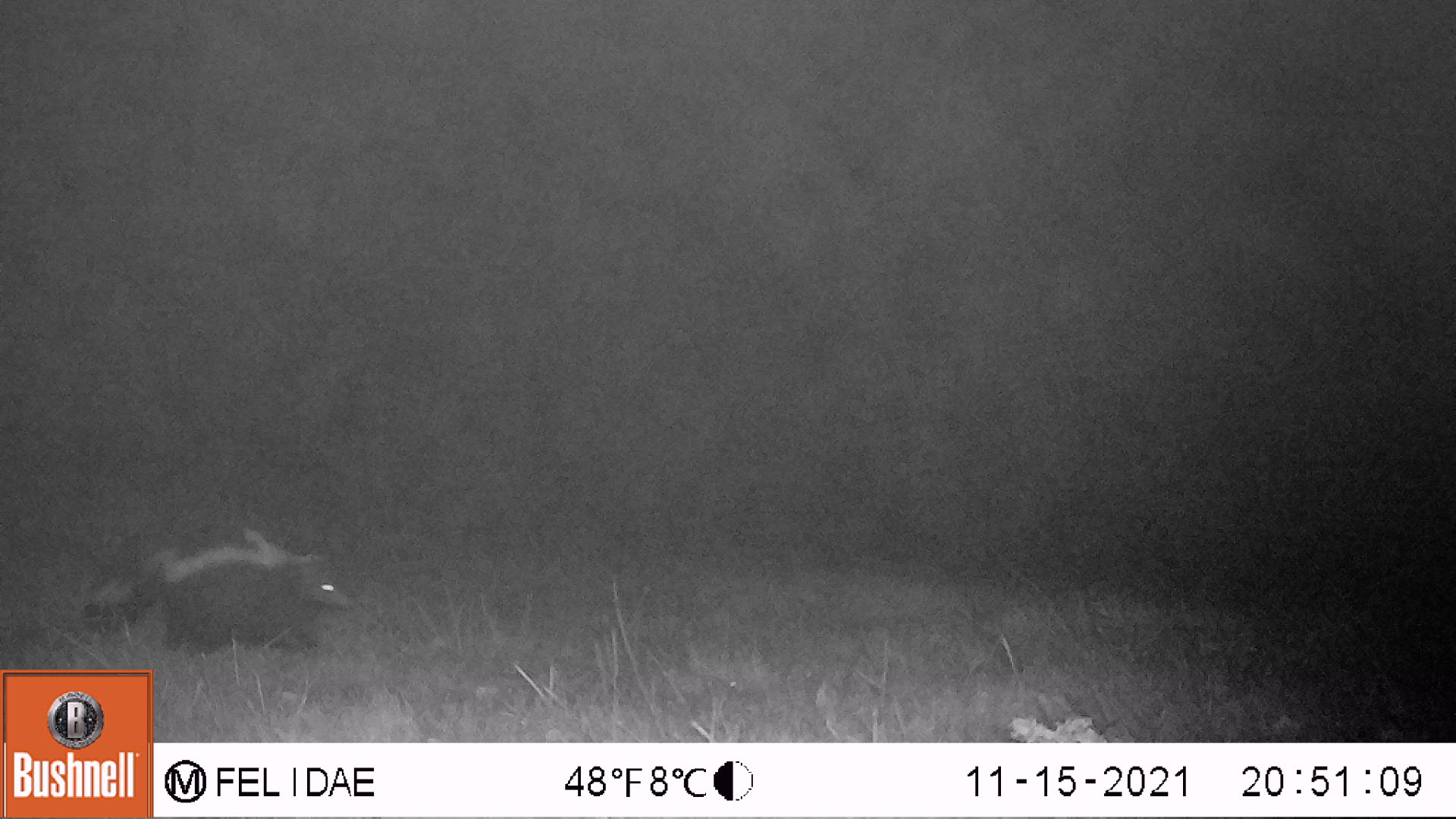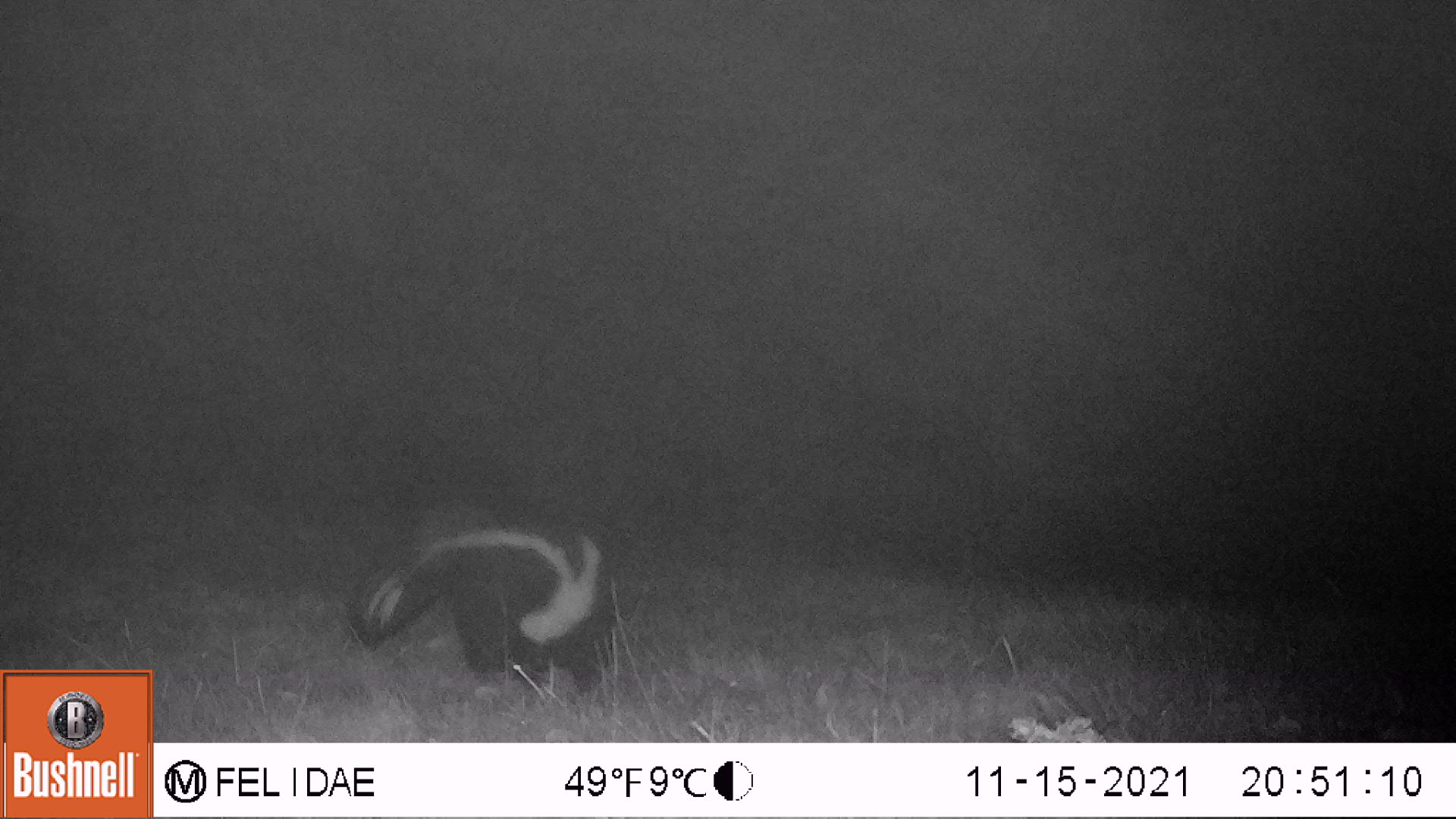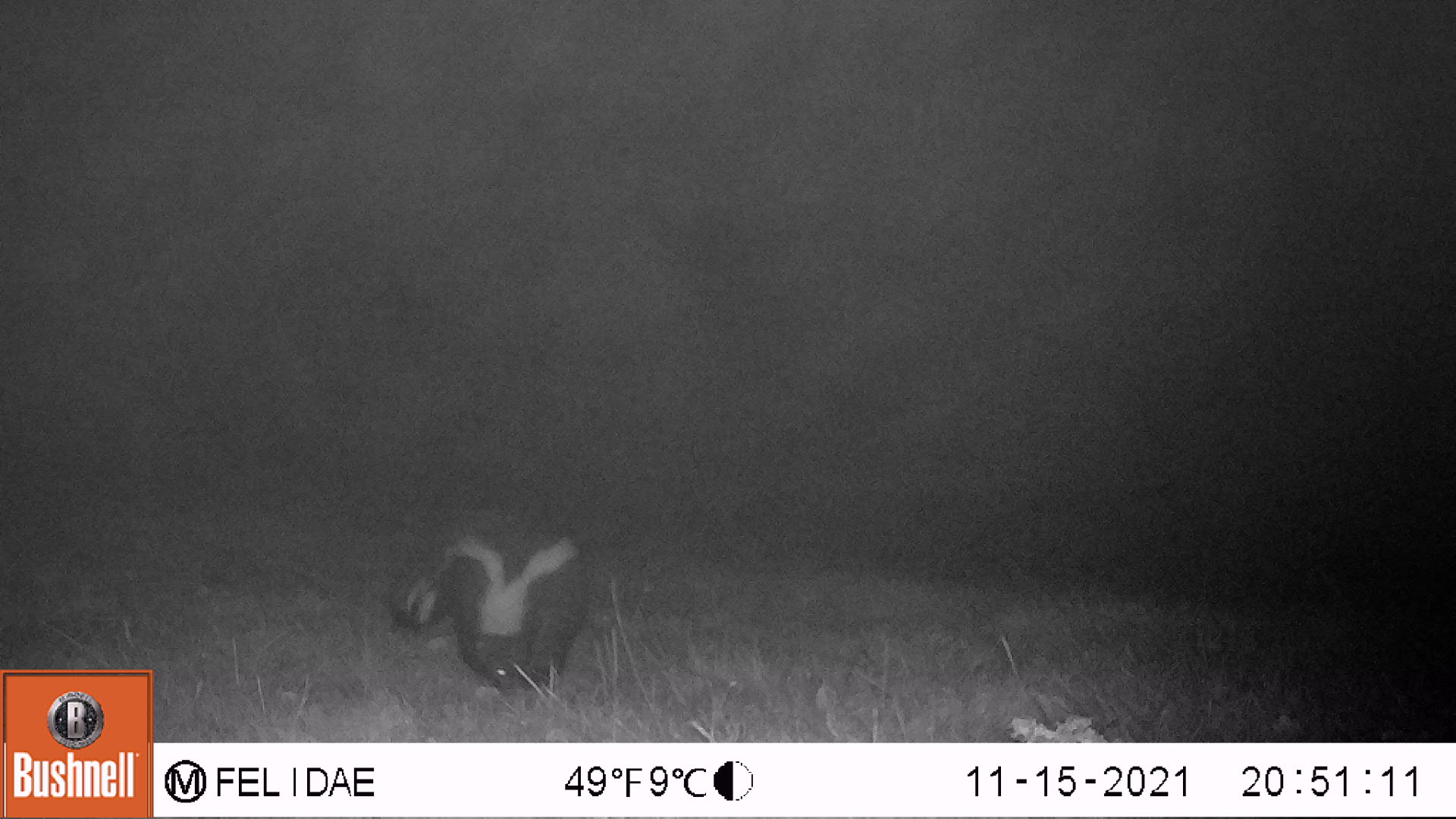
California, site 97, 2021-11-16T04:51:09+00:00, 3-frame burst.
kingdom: Animalia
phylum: Chordata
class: Mammalia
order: Carnivora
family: Mephitidae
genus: Mephitis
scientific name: Mephitis mephitis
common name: striped skunk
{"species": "striped skunk (Mephitis mephitis)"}